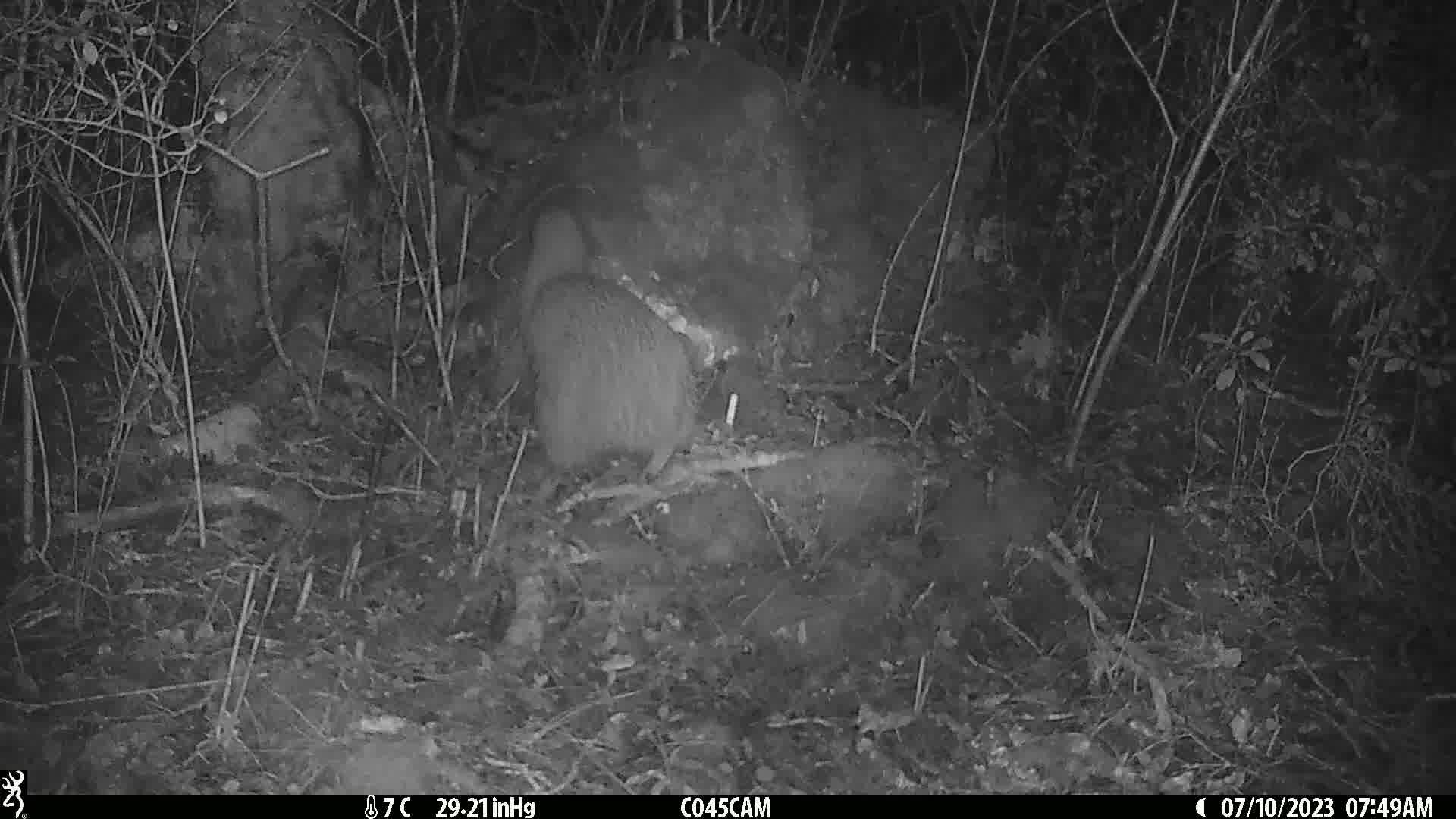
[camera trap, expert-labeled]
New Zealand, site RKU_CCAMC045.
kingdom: Animalia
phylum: Chordata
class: Aves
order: Apterygiformes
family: Apterygidae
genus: Apteryx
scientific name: Apteryx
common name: kiwi